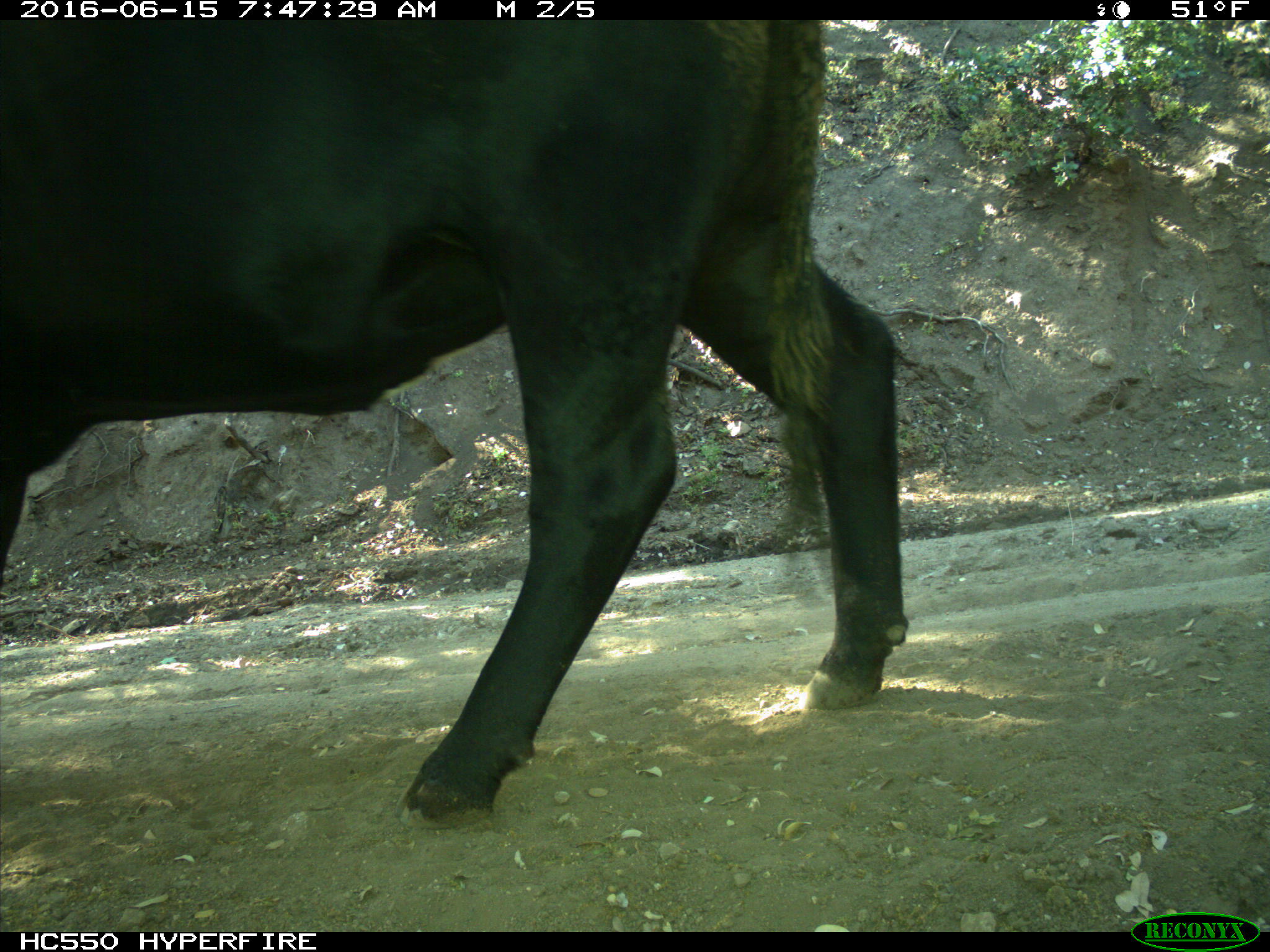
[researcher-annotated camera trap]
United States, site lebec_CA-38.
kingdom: Animalia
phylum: Chordata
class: Mammalia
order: Artiodactyla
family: Bovidae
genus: Bos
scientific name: Bos taurus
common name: domestic cow